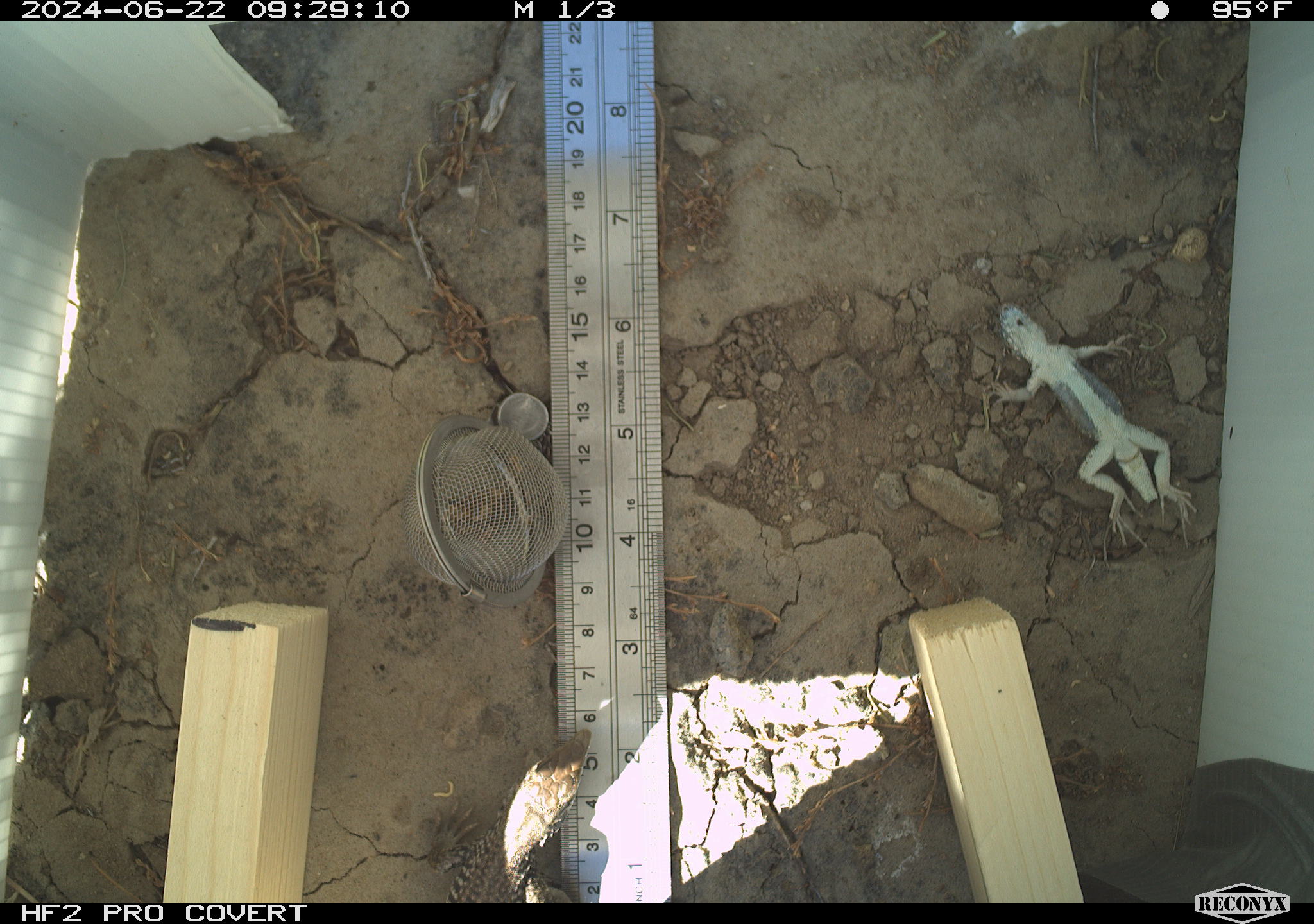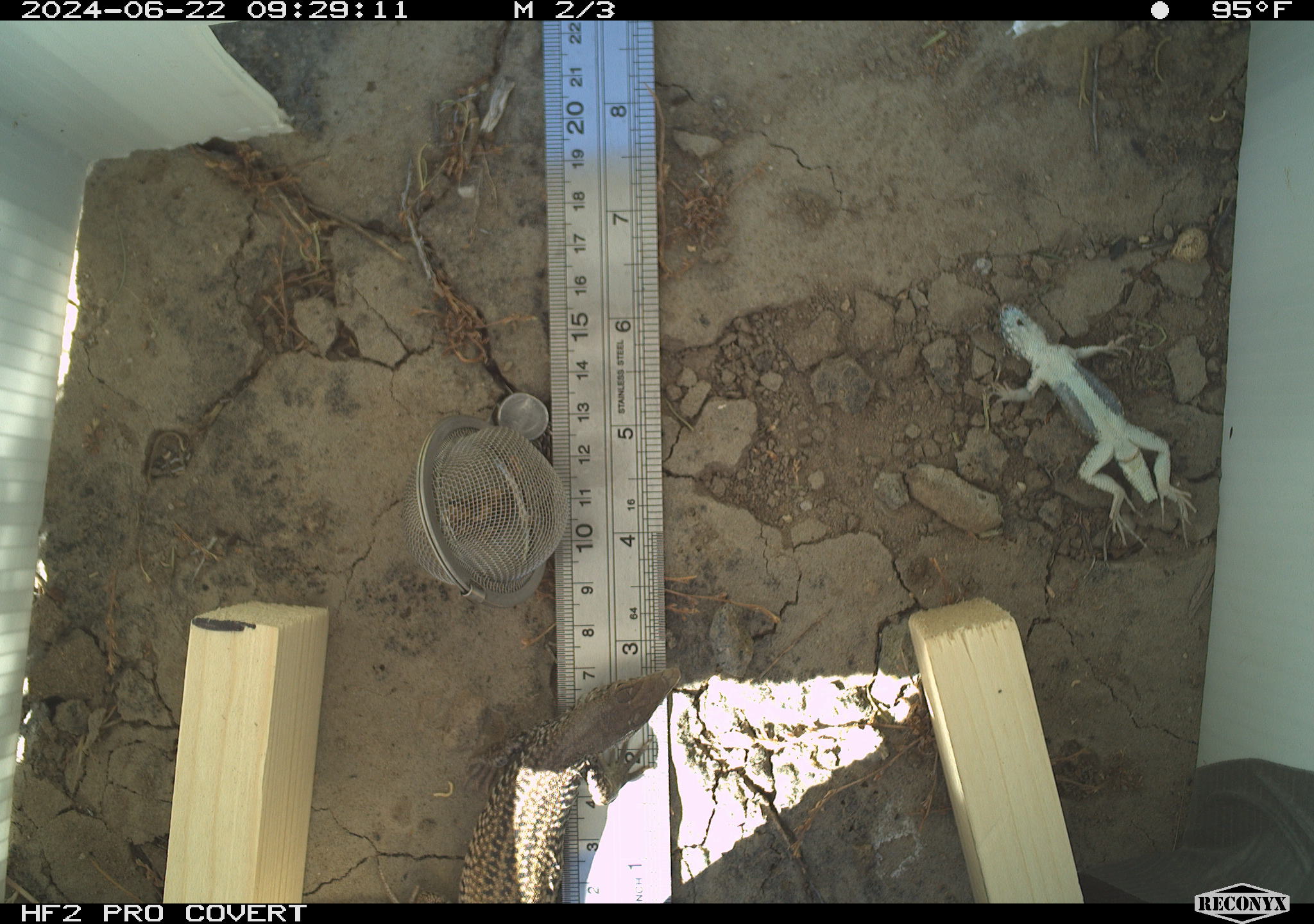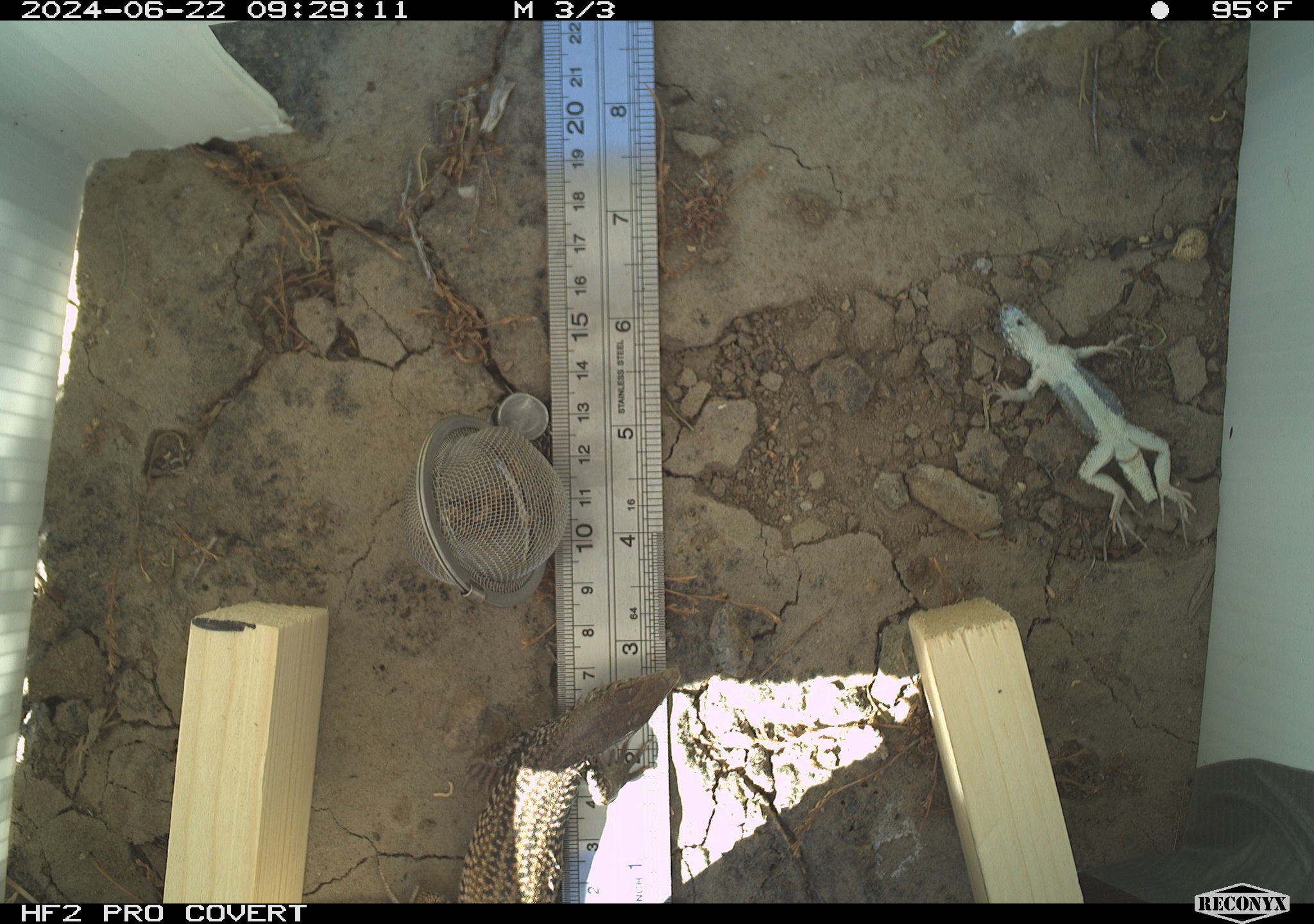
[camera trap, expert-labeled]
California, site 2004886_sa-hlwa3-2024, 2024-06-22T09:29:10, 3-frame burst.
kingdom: Animalia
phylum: Arthropoda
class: Insecta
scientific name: Insecta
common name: insect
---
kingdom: Animalia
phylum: Chordata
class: Reptilia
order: Squamata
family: Phrynosomatidae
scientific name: Phrynosomatidae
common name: phrynosomatid lizards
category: phrynosomatidae family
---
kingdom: Animalia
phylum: Chordata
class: Reptilia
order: Squamata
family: Teiidae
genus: Aspidoscelis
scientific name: Aspidoscelis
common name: whiptail lizards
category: aspidoscelis species